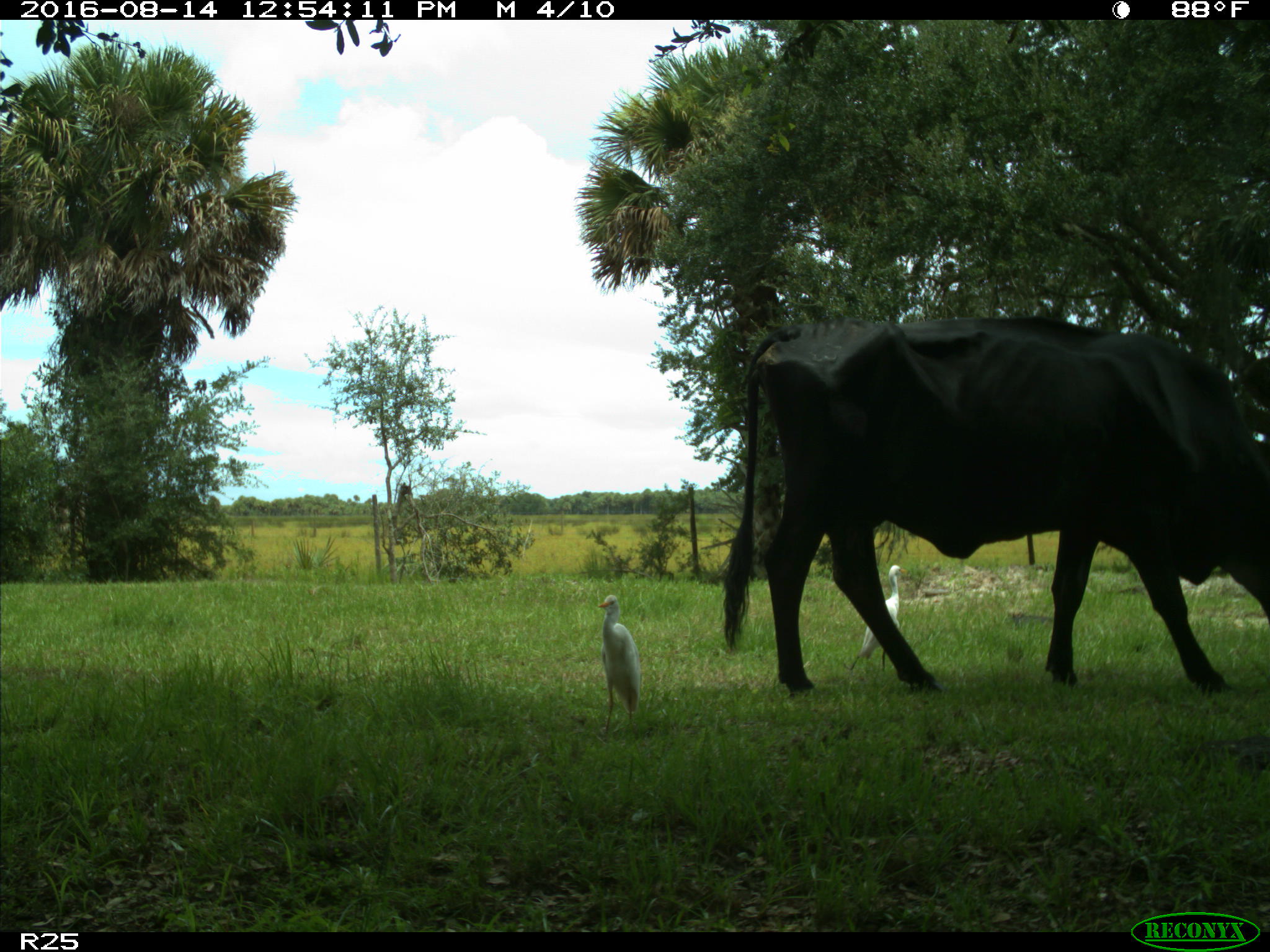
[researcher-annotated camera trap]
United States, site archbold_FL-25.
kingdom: Animalia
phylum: Chordata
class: Mammalia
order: Artiodactyla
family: Bovidae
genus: Bos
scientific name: Bos taurus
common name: domestic cow